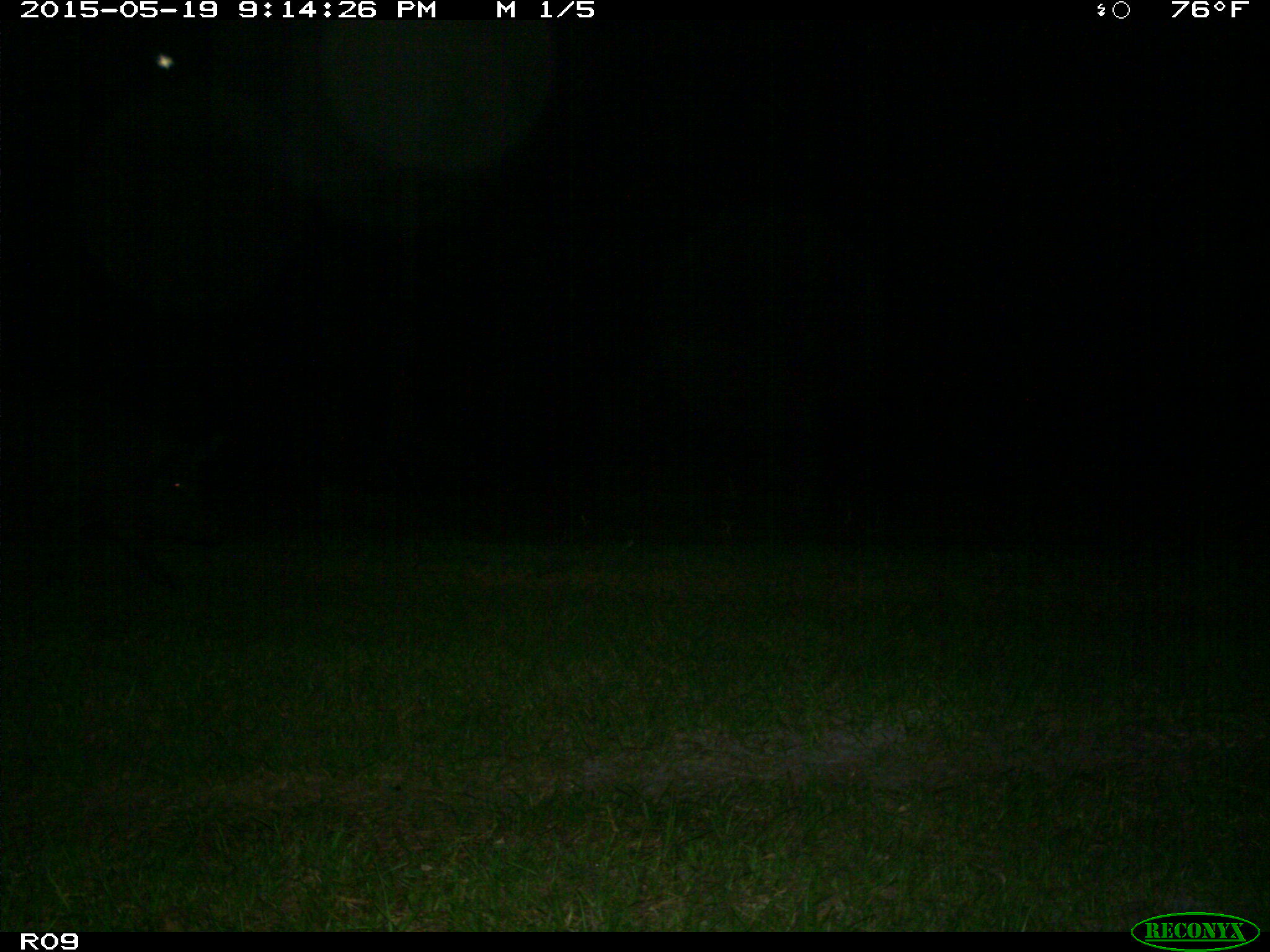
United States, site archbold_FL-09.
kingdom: Animalia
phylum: Chordata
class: Mammalia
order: Artiodactyla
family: Suidae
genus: Sus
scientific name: Sus scrofa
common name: wild boar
Sus scrofa (wild boar).